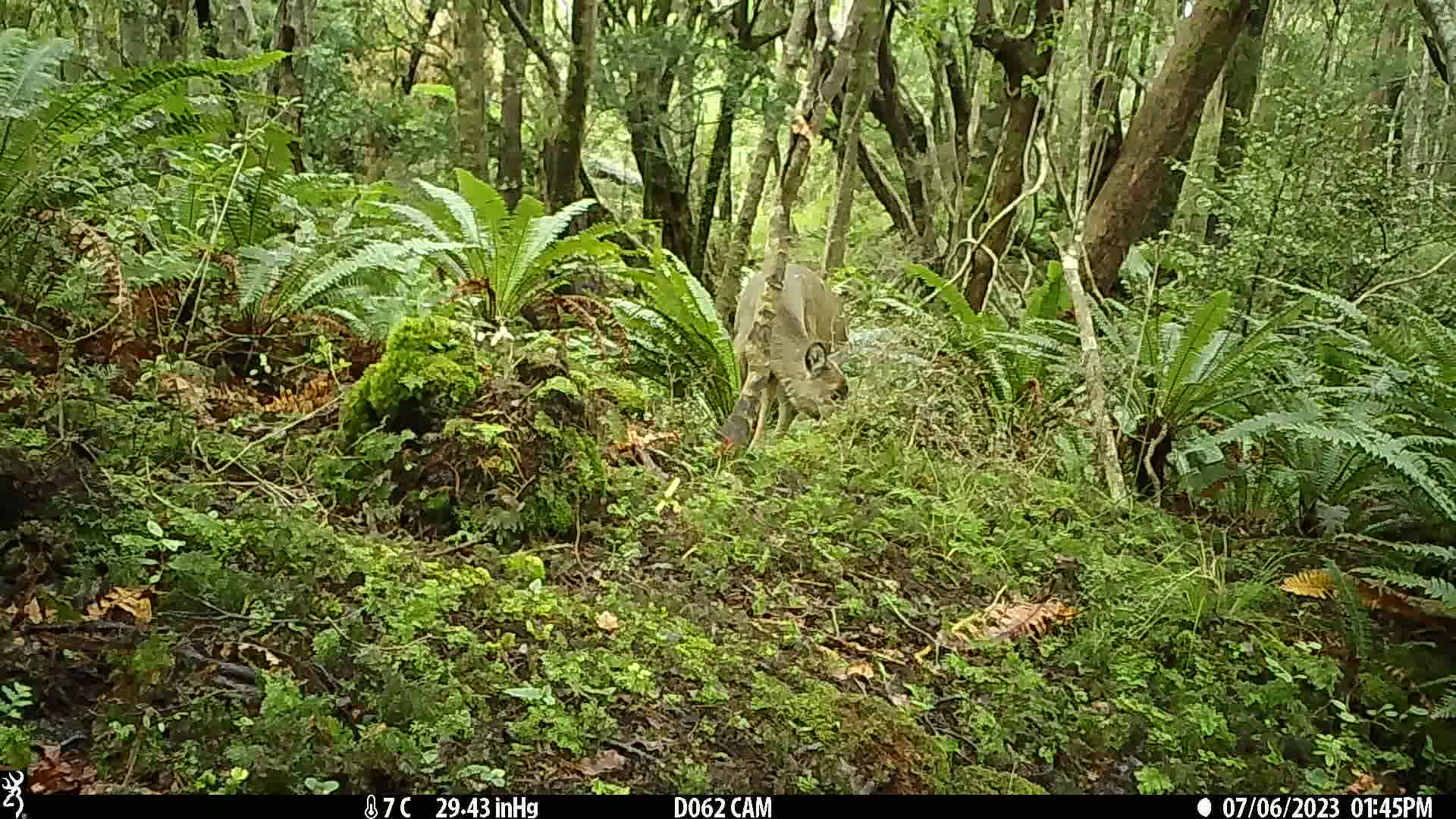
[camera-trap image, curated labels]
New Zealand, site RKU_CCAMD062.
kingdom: Animalia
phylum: Chordata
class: Mammalia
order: Artiodactyla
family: Cervidae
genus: Odocoileus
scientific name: Odocoileus virginianus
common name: white-tailed deer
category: white tailed deer